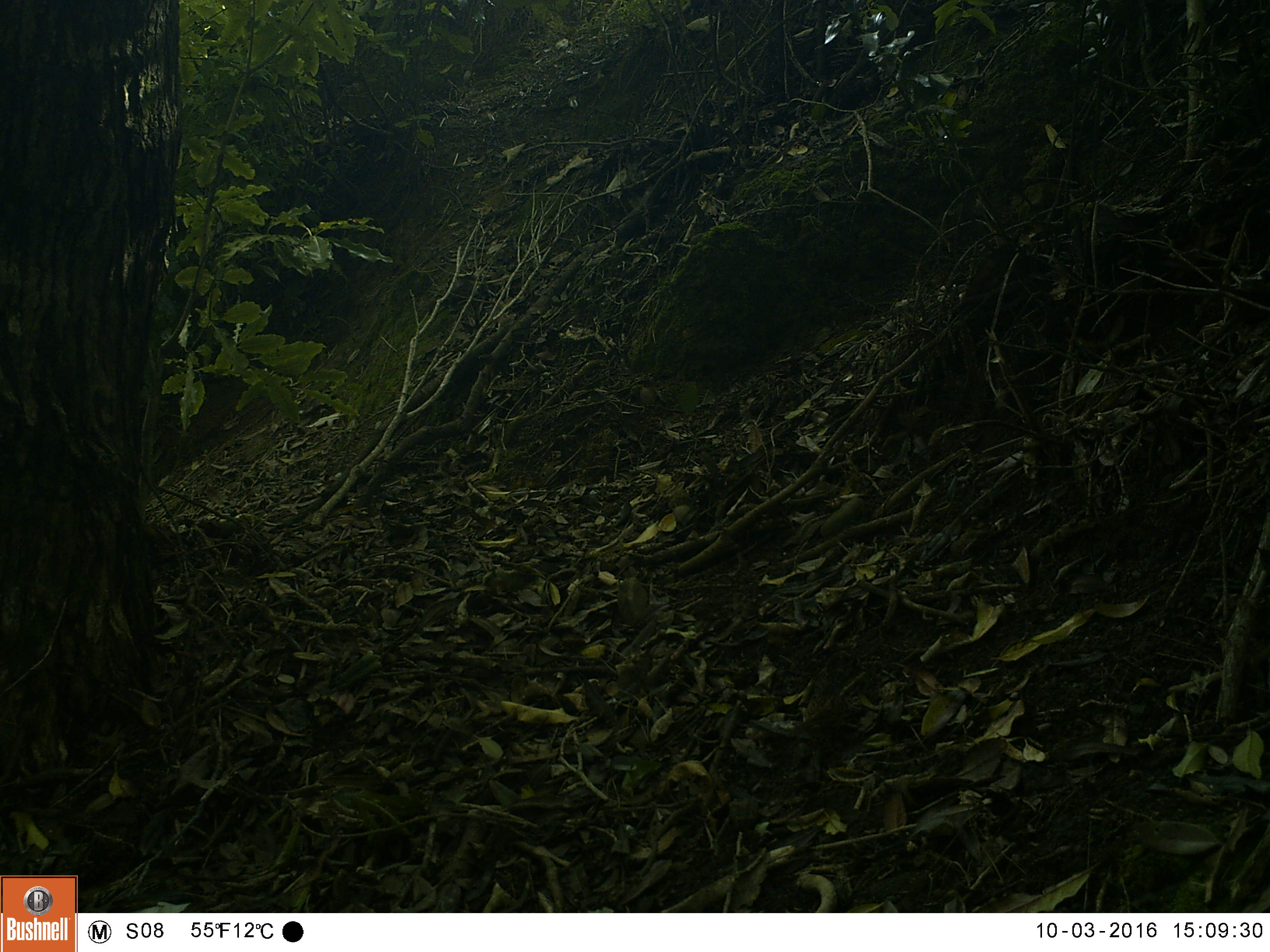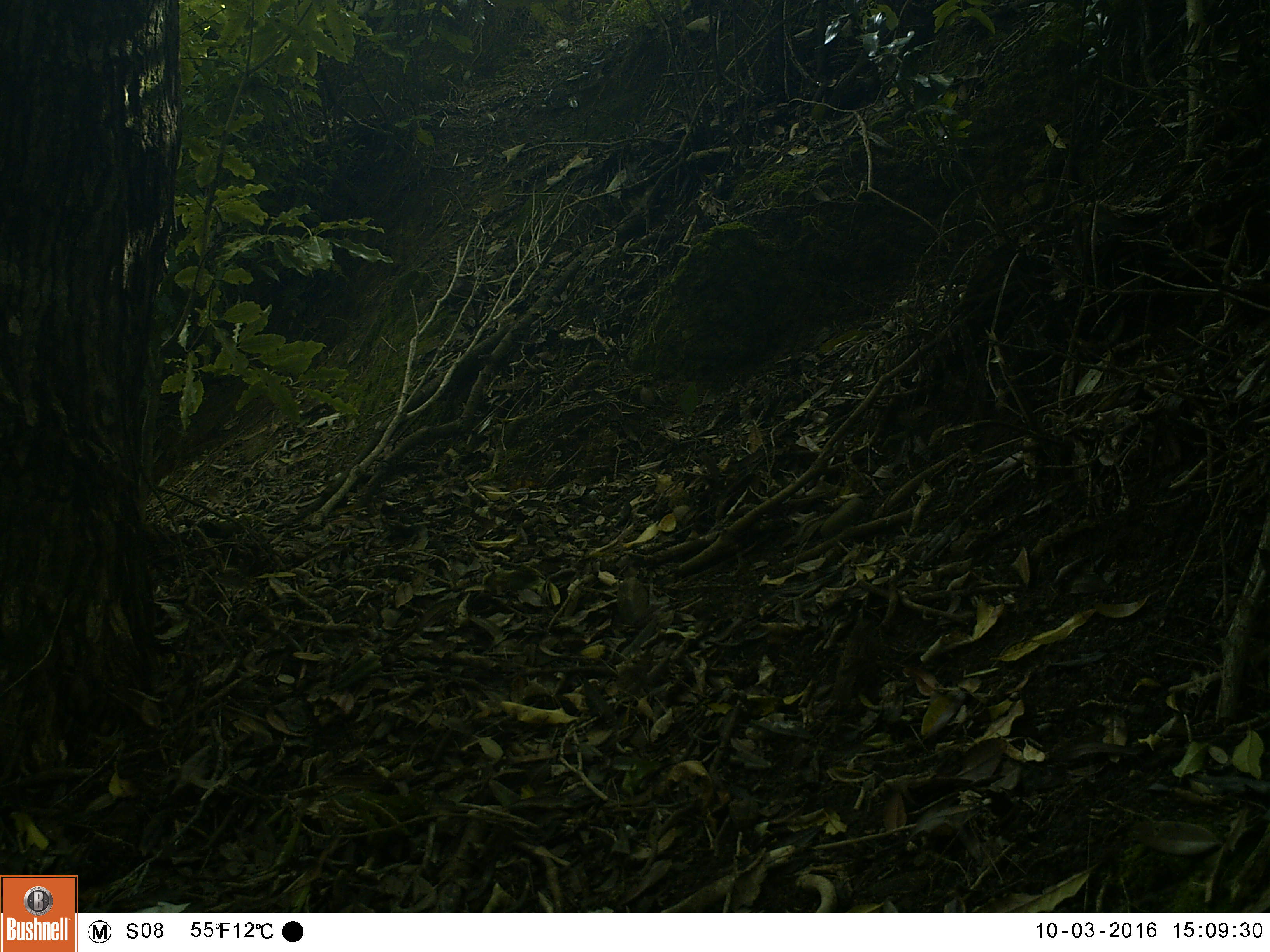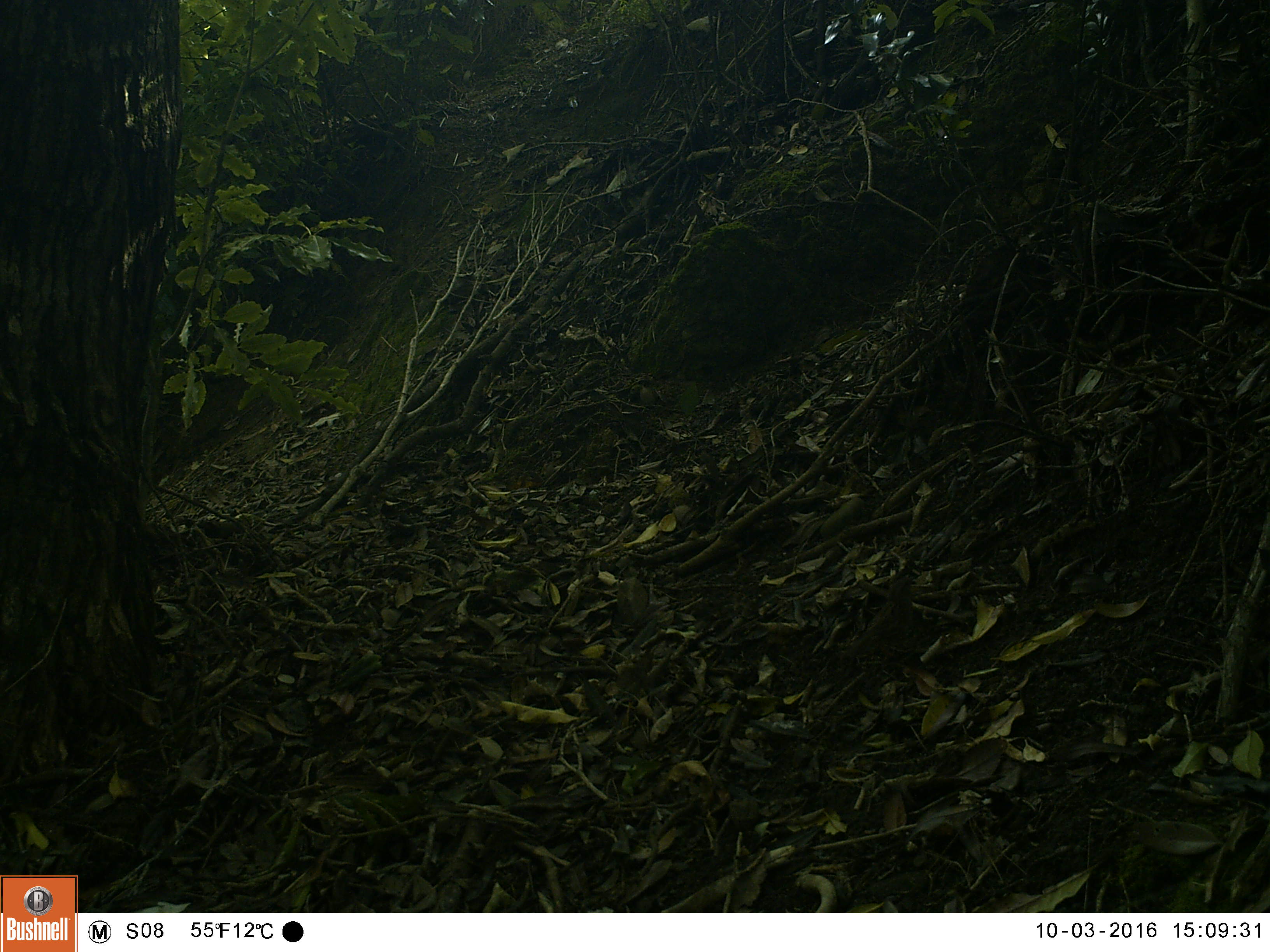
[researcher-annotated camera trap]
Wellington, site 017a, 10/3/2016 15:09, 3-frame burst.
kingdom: Animalia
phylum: Chordata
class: Aves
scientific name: Aves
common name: bird